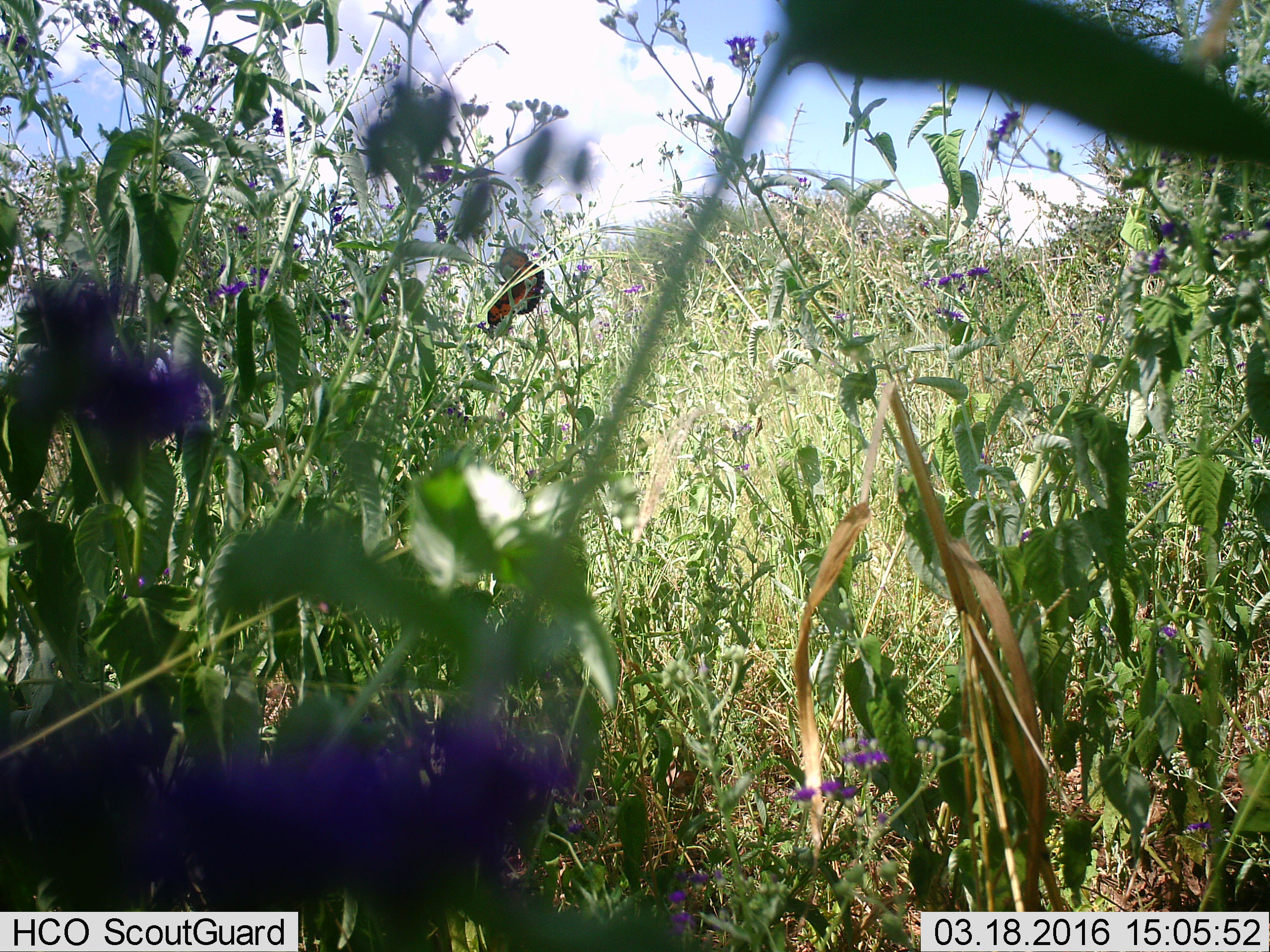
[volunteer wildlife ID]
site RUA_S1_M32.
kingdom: Animalia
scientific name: Animalia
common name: insect or spider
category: insectspider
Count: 1.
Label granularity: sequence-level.